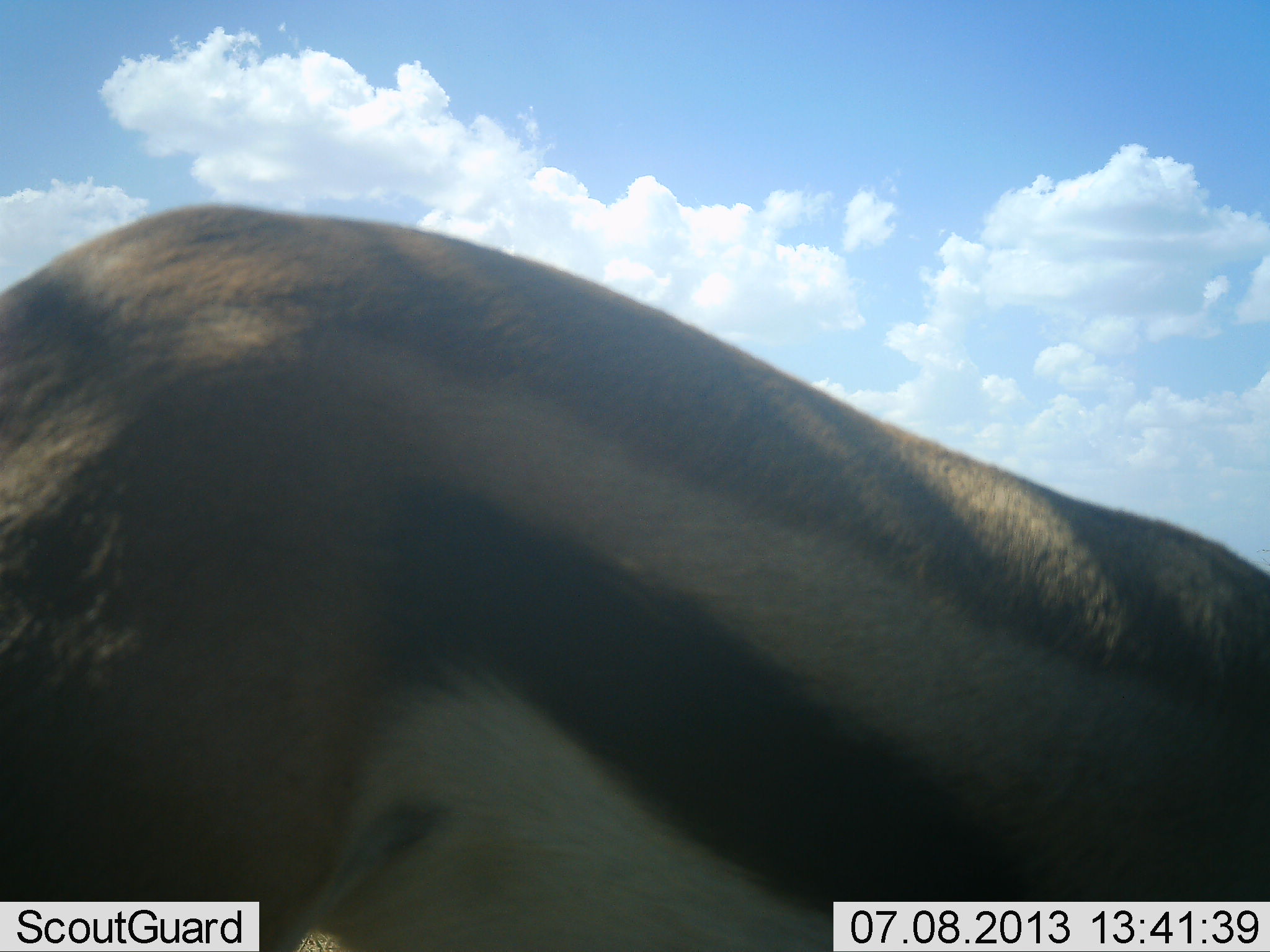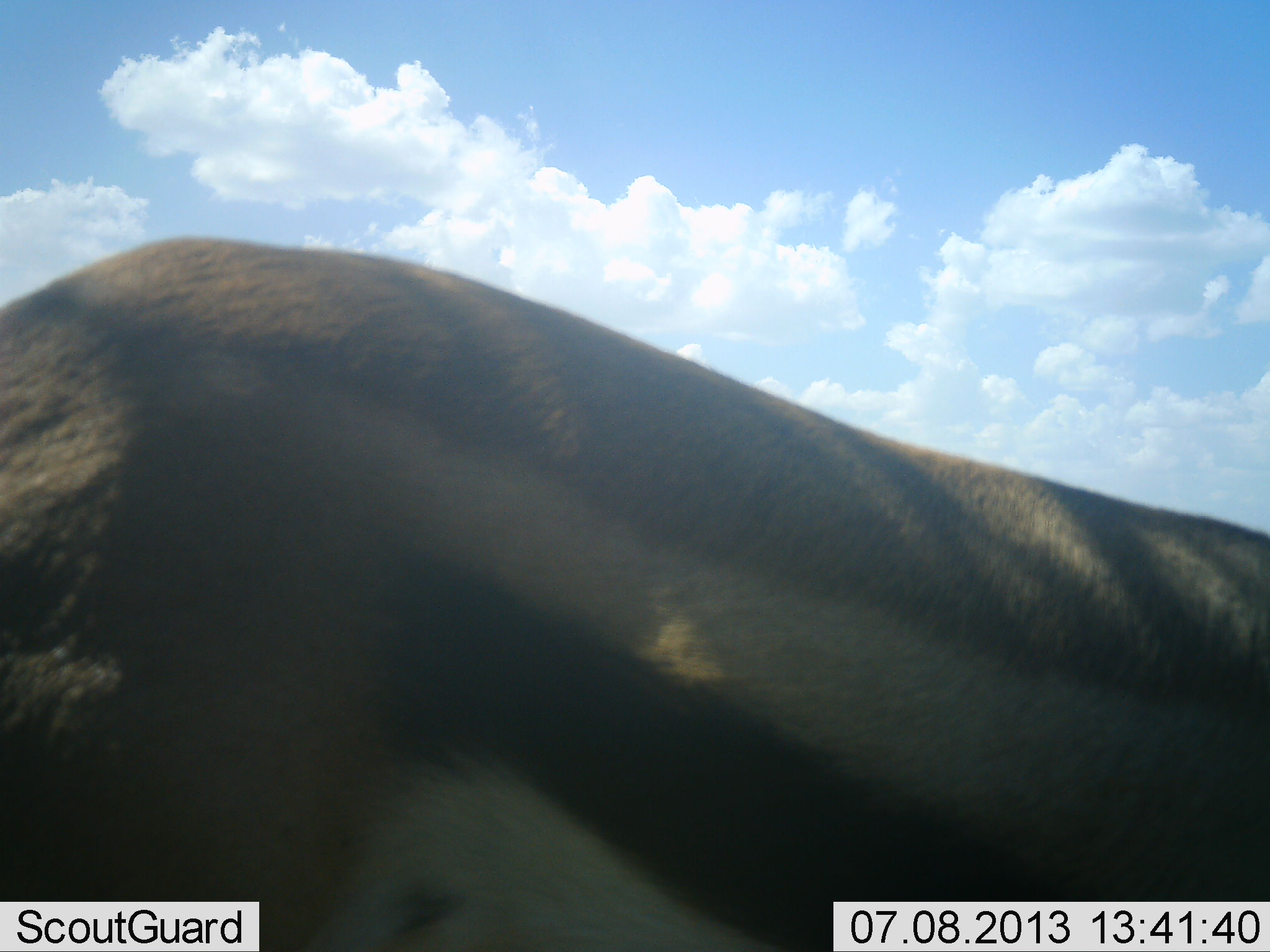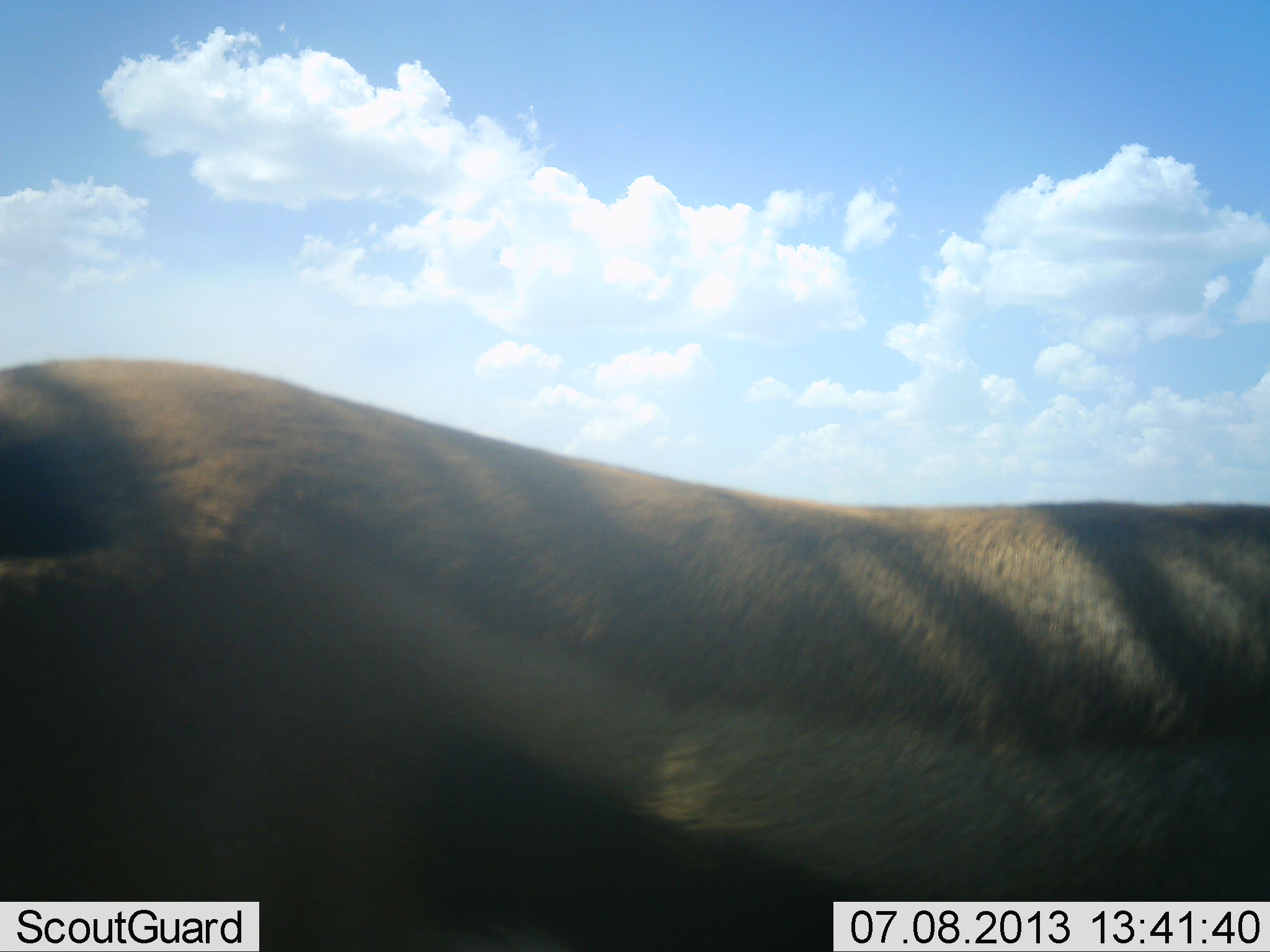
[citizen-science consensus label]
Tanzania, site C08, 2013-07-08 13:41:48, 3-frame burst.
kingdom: Animalia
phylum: Chordata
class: Mammalia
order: Artiodactyla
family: Bovidae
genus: Eudorcas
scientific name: Eudorcas thomsonii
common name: thomson's gazelle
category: gazellethomsons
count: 1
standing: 70%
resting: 0%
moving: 20%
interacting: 10%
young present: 0%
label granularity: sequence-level